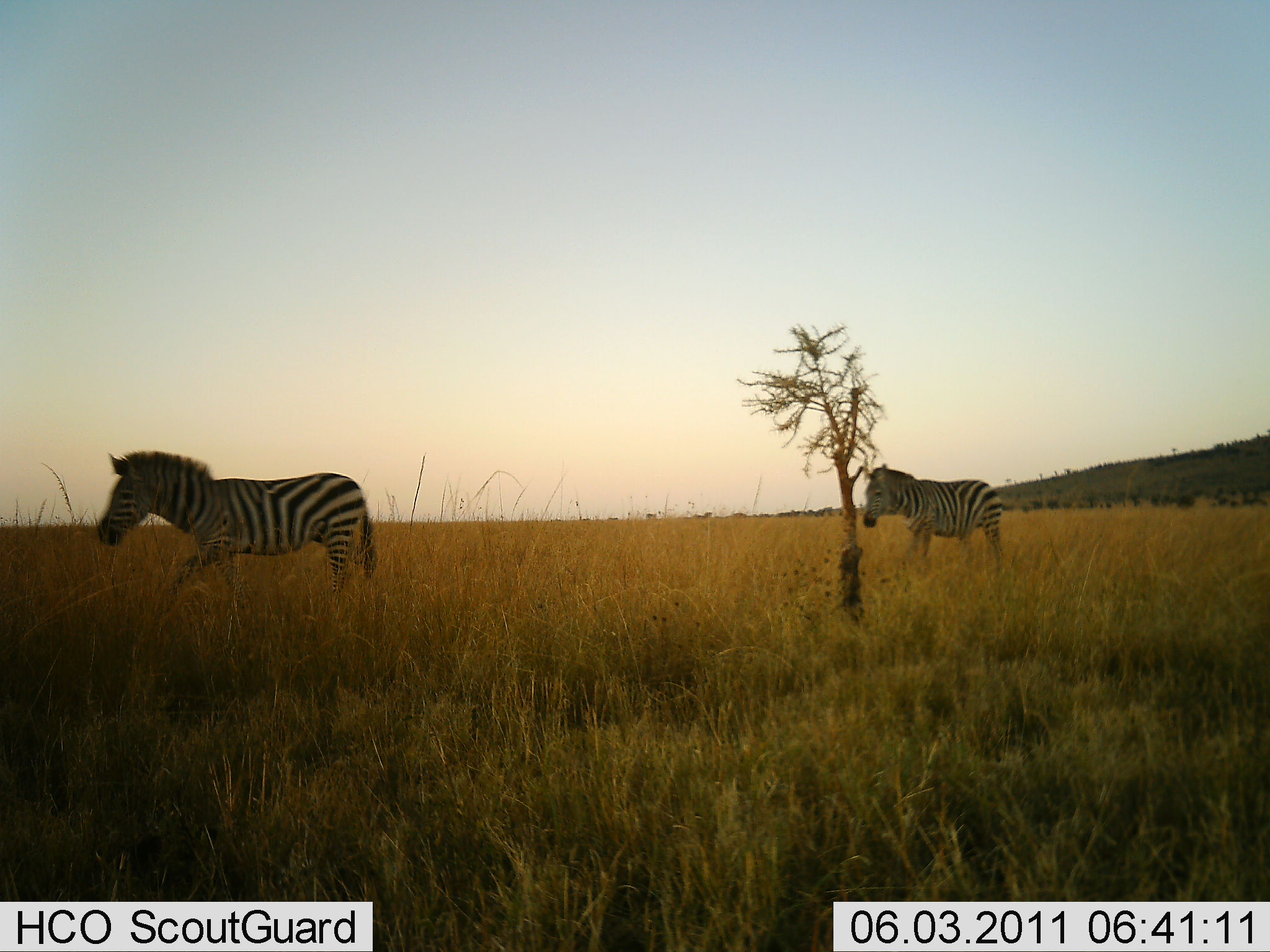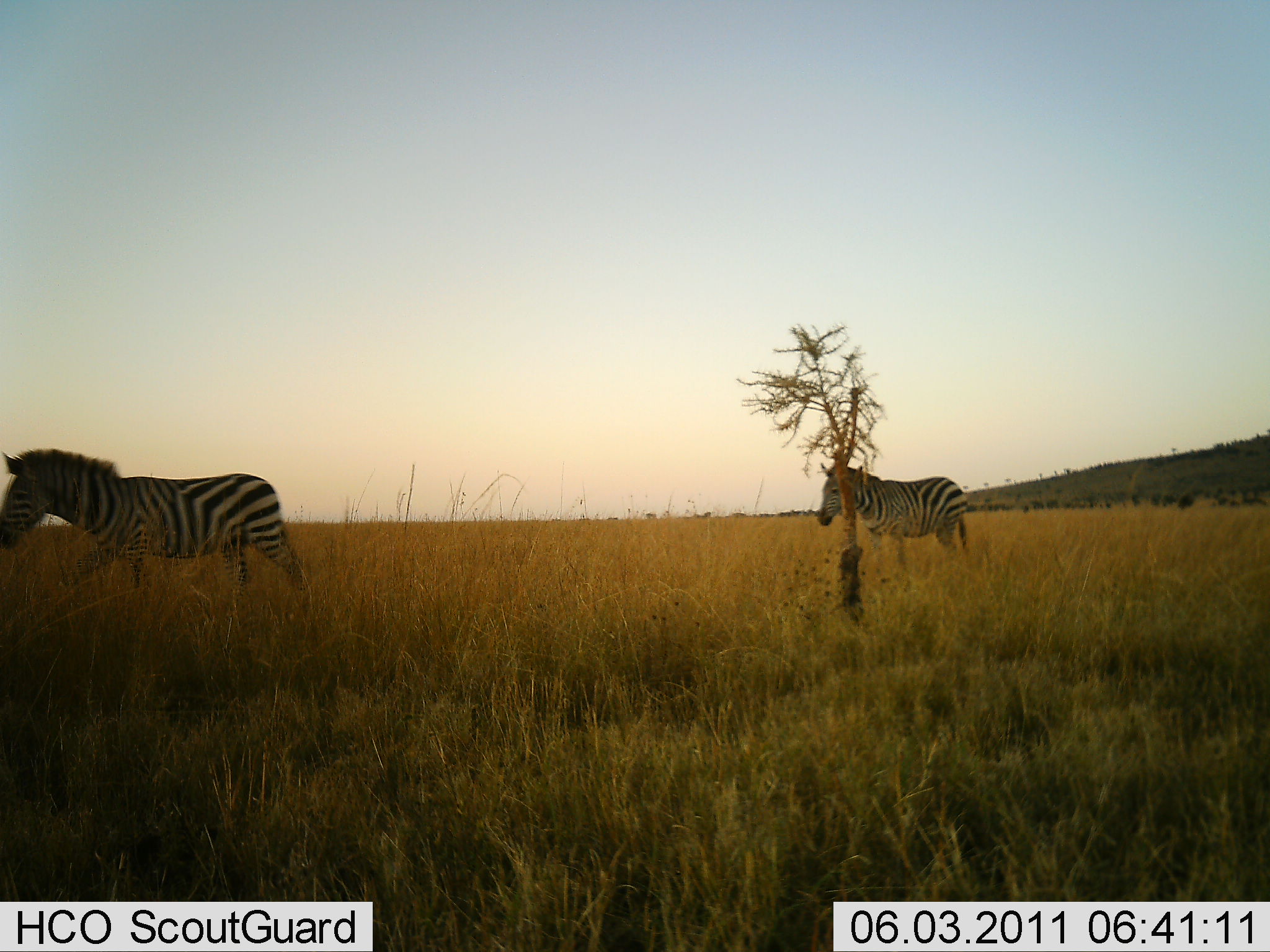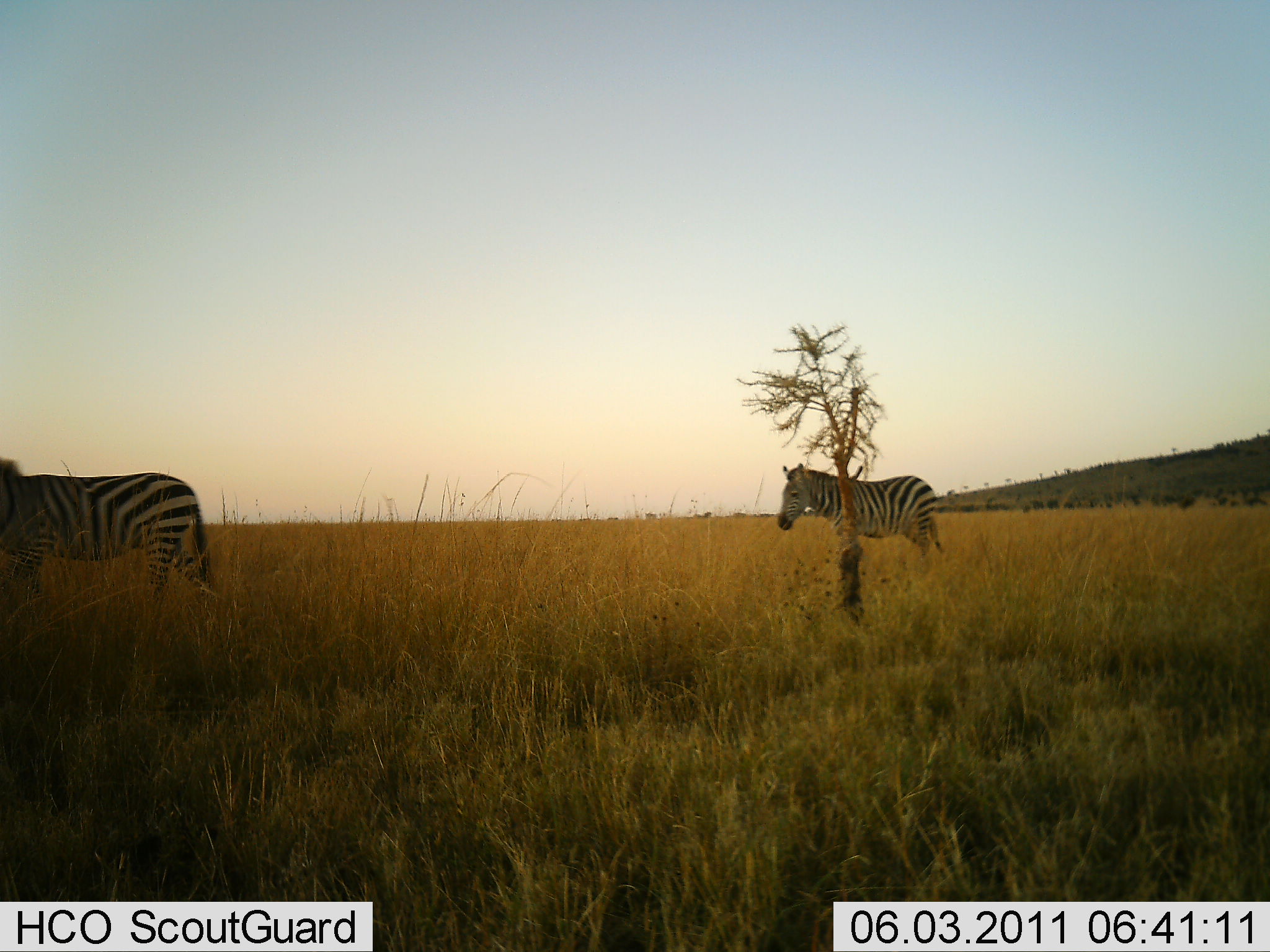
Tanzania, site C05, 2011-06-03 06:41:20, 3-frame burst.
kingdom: Animalia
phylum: Chordata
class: Mammalia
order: Perissodactyla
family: Equidae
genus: Equus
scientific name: Equus quagga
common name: plains zebra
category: zebra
Zebra (plains zebra) (Equus quagga), count 2. Behavior (volunteer vote fractions): standing 15%, resting 0%, moving 92%, interacting 0%. Young present (vote fraction): 0%. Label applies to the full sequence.